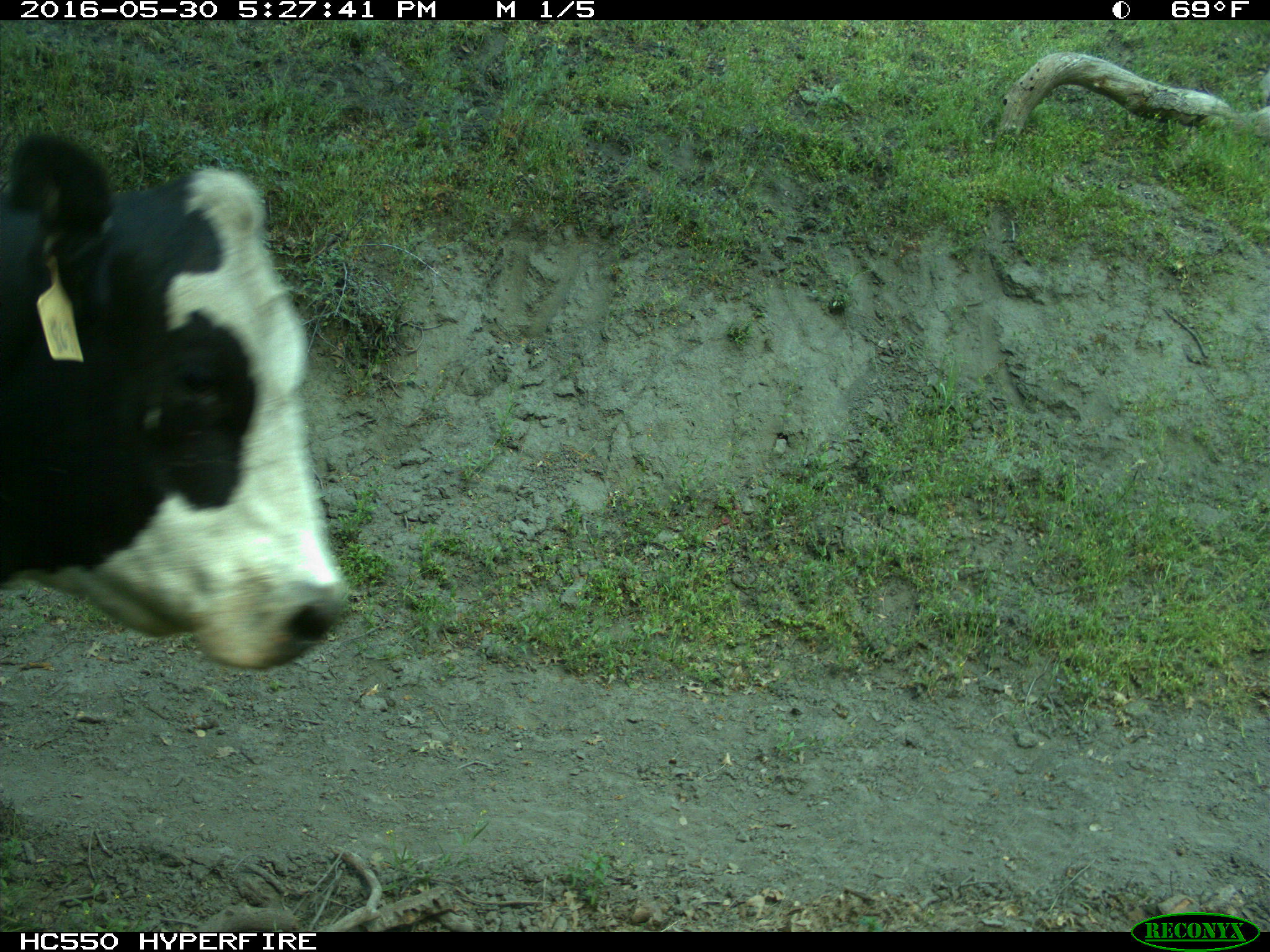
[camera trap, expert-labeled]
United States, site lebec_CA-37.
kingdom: Animalia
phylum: Chordata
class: Mammalia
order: Artiodactyla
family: Bovidae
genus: Bos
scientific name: Bos taurus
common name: domestic cow